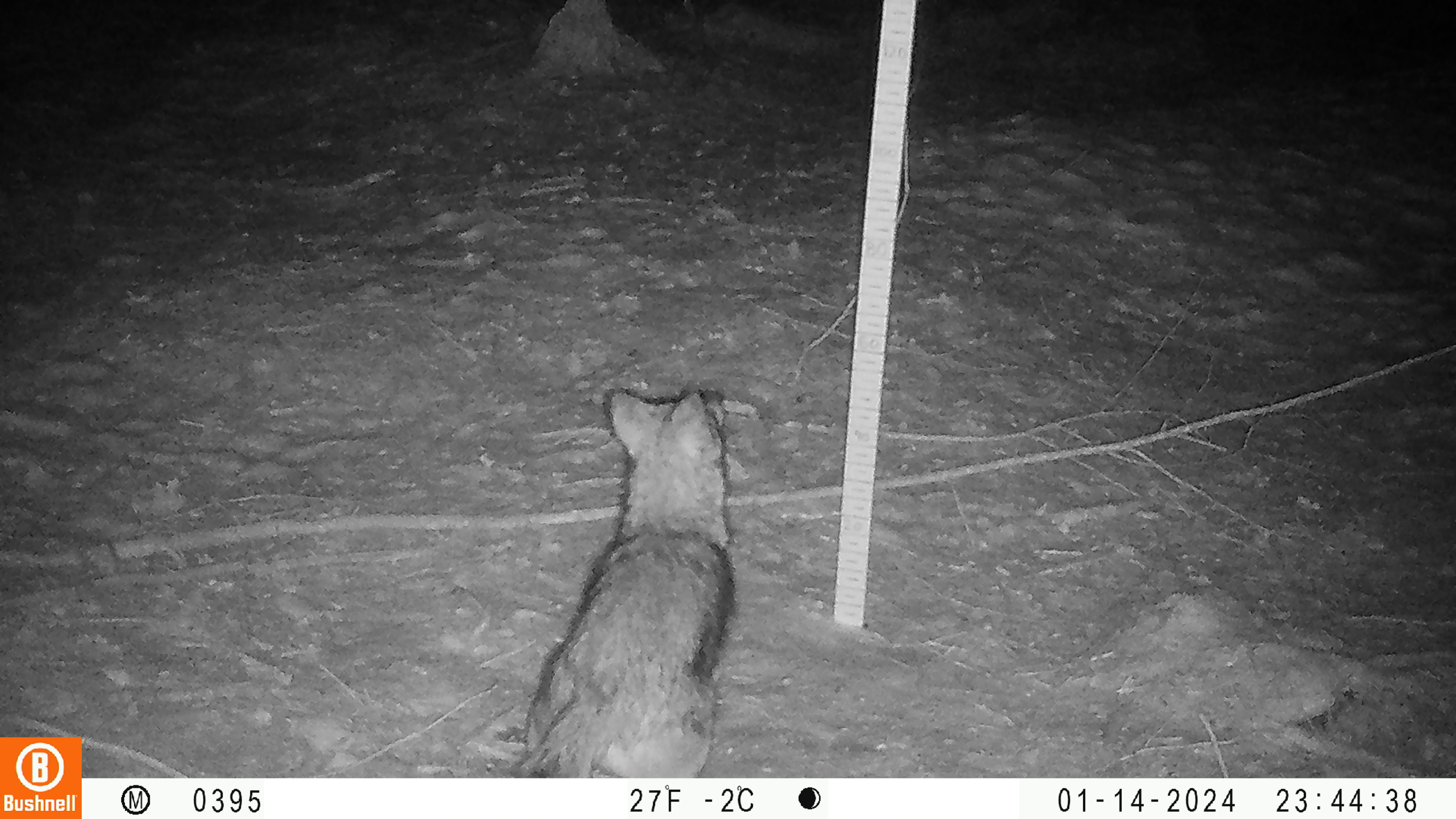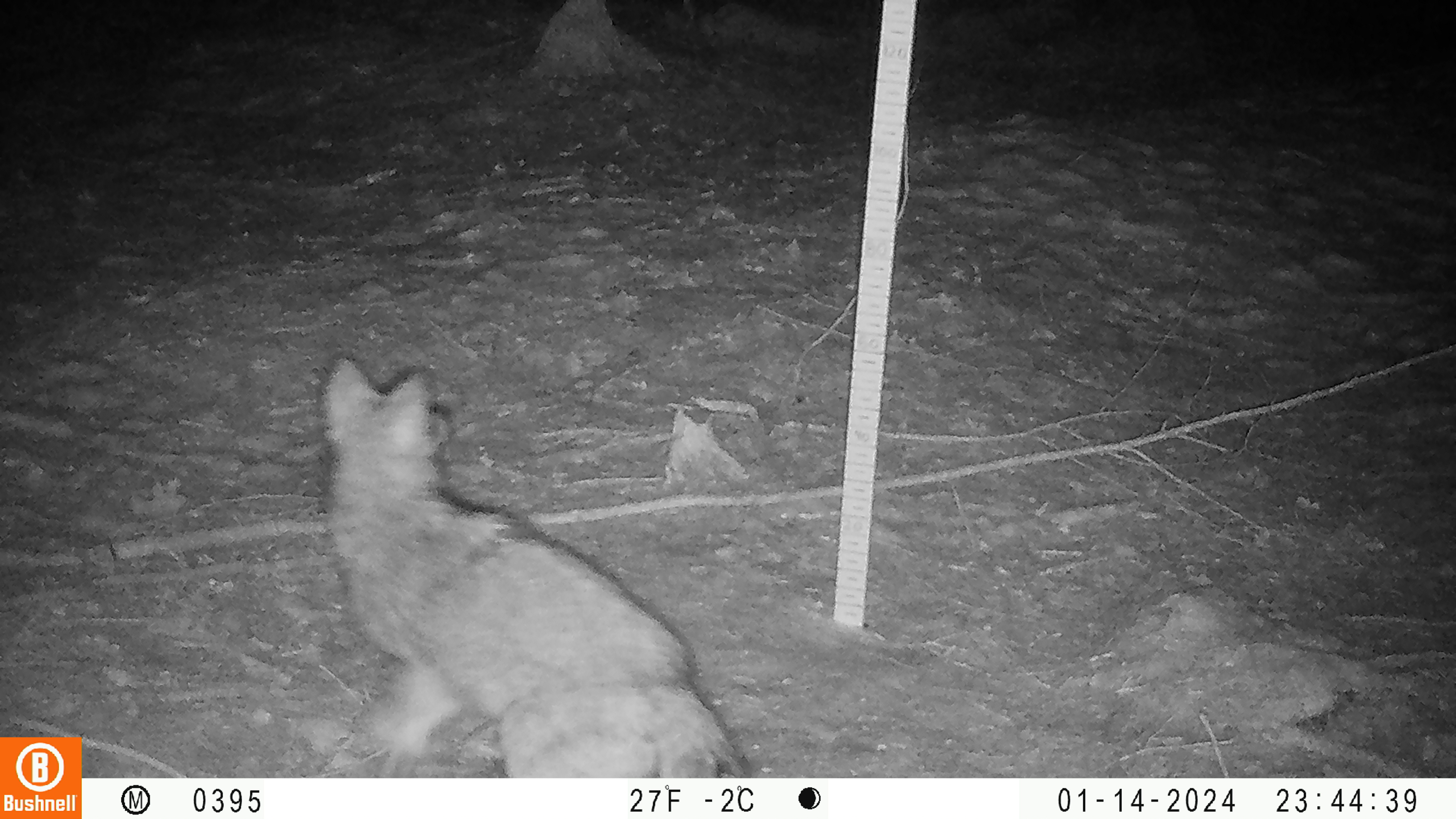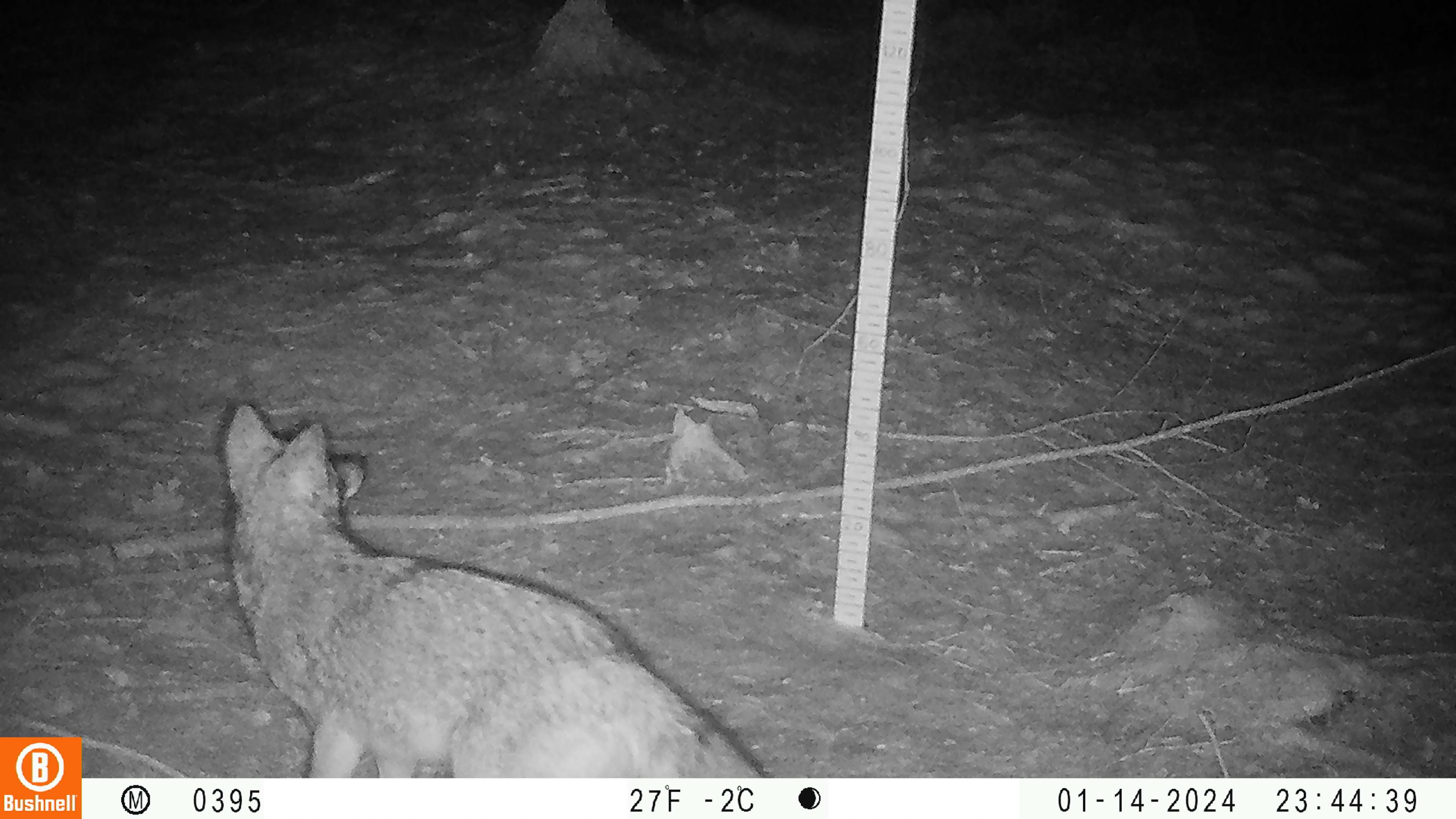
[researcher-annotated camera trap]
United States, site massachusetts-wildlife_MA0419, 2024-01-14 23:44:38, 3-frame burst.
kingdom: Animalia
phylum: Chordata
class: Mammalia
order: Carnivora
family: Canidae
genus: Canis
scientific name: Canis latrans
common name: coyote